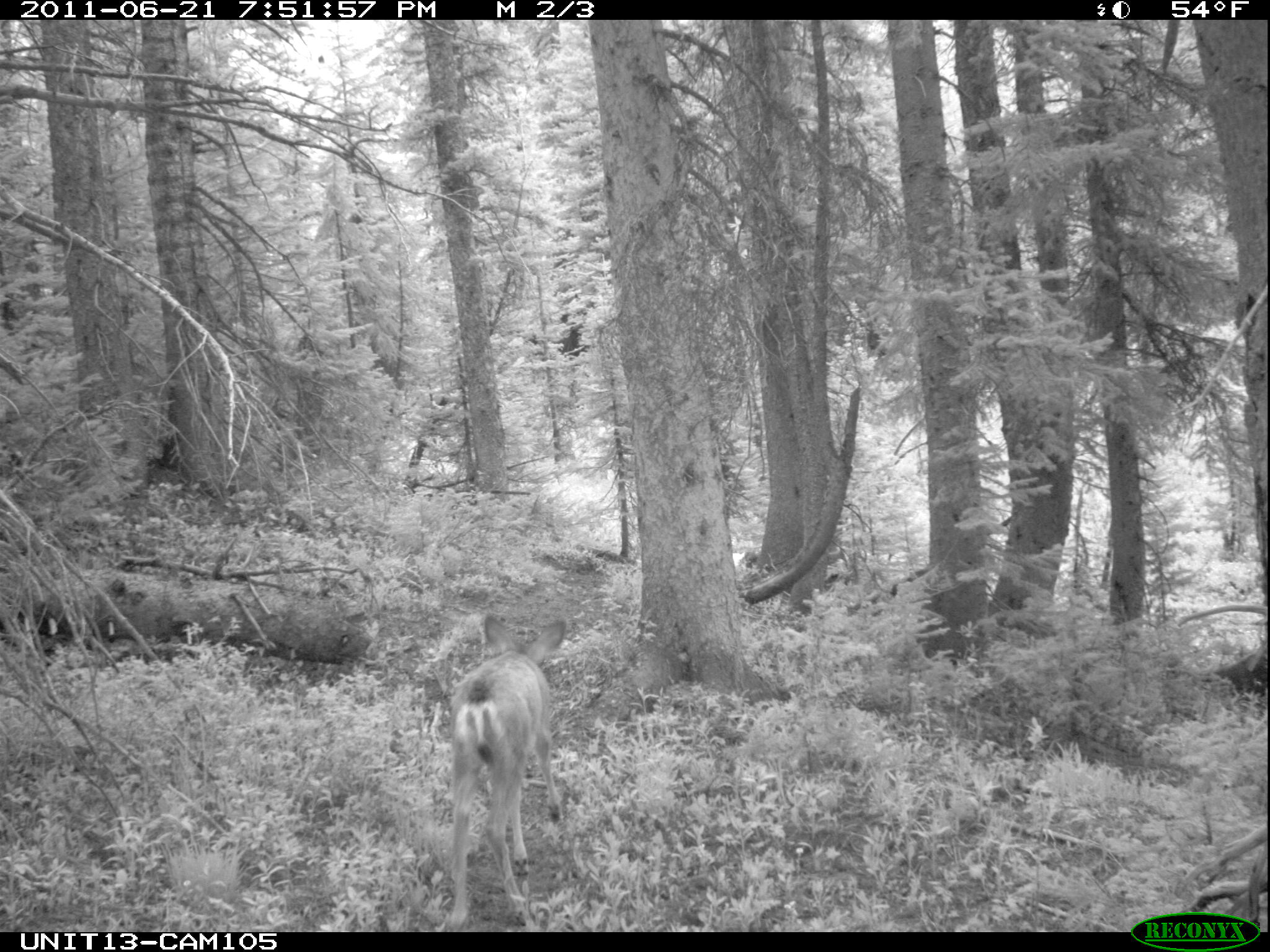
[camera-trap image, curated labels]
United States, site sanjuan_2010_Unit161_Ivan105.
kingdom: Animalia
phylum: Chordata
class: Mammalia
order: Artiodactyla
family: Cervidae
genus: Odocoileus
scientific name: Odocoileus hemionus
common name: mule deer